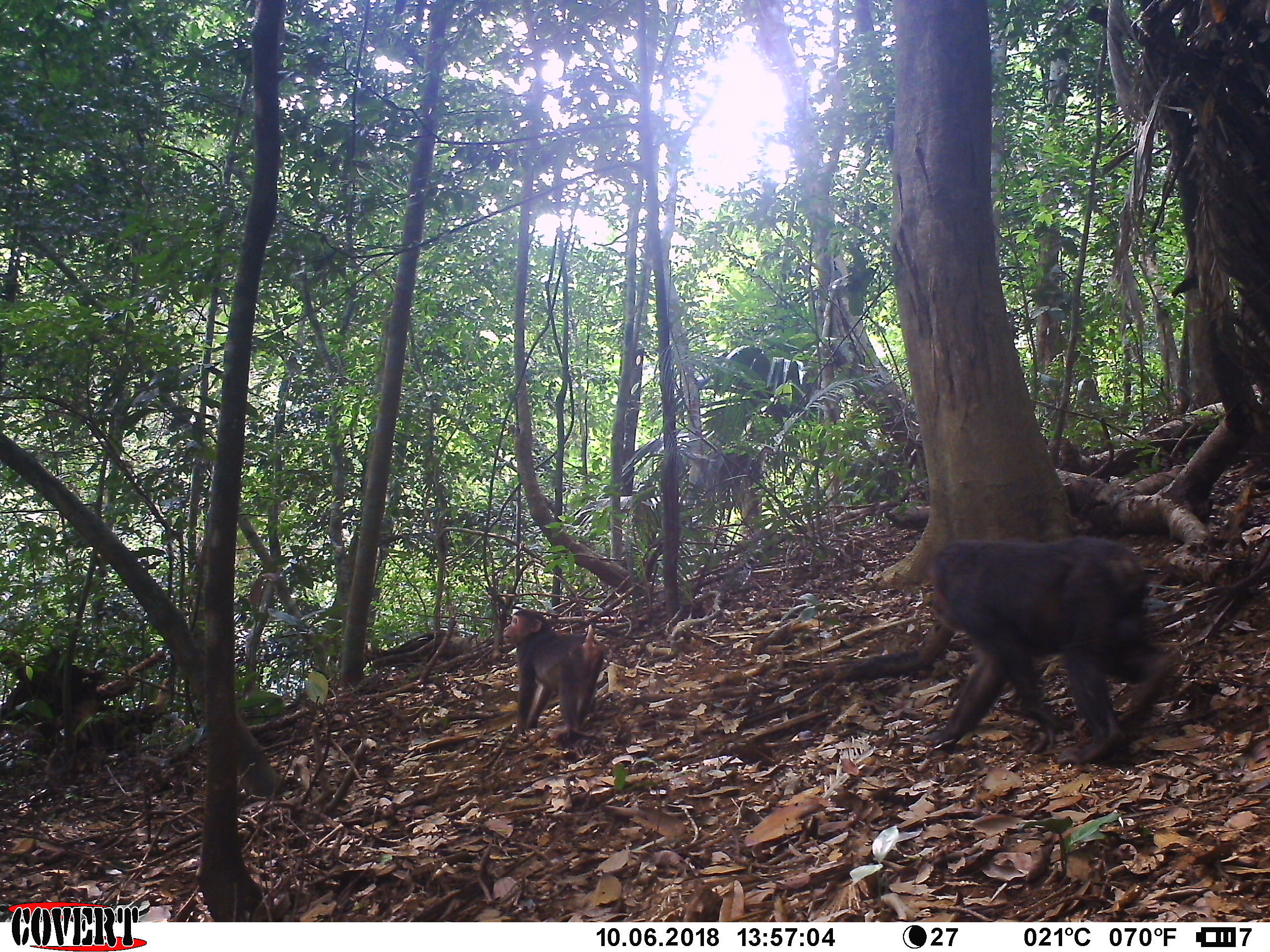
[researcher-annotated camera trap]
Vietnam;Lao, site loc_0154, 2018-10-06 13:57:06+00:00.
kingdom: Animalia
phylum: Chordata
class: Mammalia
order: Primates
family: Cercopithecidae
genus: Macaca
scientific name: Macaca arctoides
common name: stump-tailed macaque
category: stump tailed macaque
Stump tailed macaque (stump-tailed macaque) (Macaca arctoides). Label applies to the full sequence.